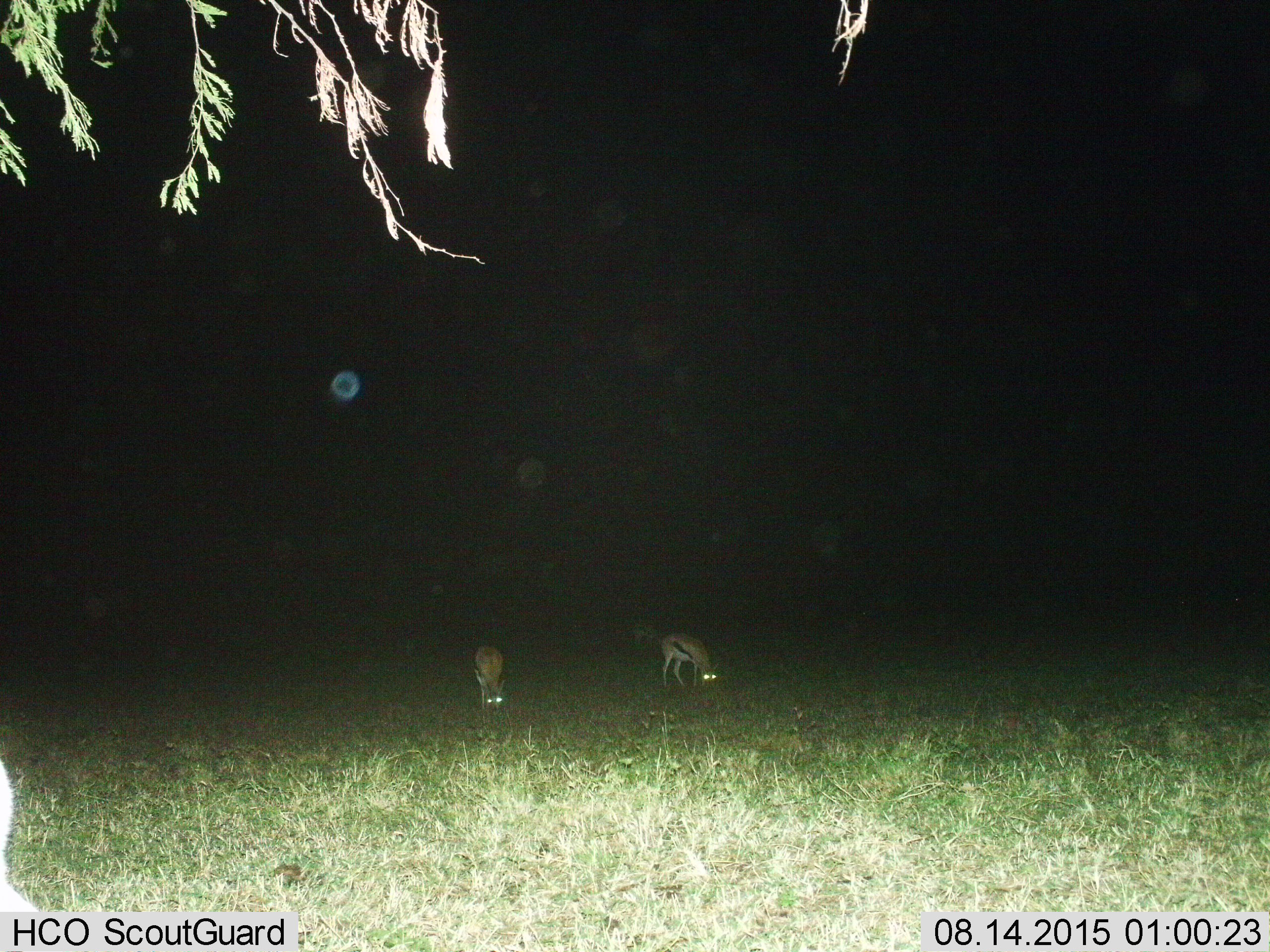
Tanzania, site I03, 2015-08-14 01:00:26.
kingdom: Animalia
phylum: Chordata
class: Mammalia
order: Artiodactyla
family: Bovidae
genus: Eudorcas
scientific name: Eudorcas thomsonii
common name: thomson's gazelle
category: gazellethomsons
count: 3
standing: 40%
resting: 0%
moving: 0%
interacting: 0%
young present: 0%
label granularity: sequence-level